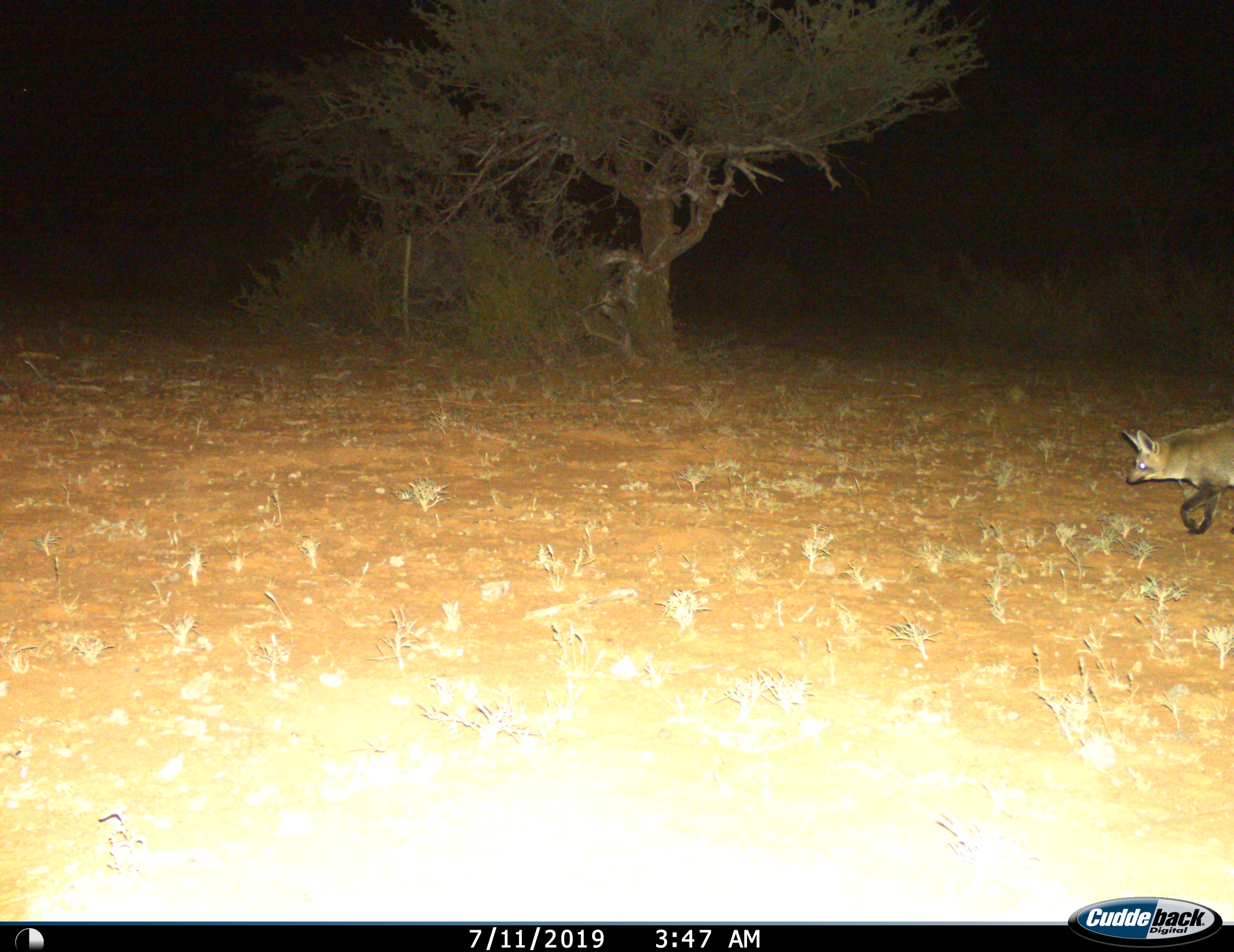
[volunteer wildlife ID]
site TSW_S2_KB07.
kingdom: Animalia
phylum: Chordata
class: Mammalia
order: Carnivora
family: Canidae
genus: Otocyon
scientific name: Otocyon megalotis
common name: bat-eared fox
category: foxbateared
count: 1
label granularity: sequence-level